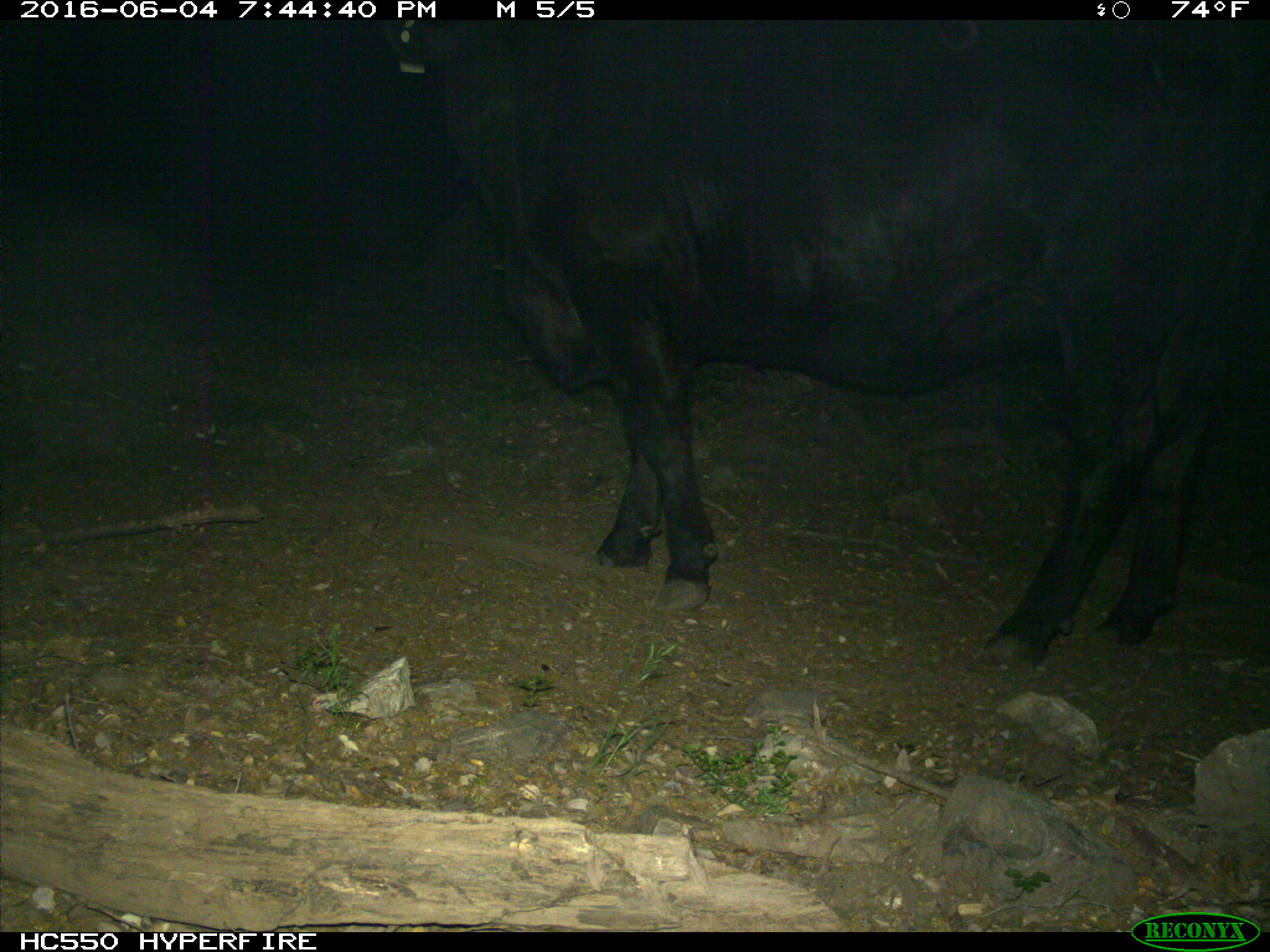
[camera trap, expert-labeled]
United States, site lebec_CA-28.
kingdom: Animalia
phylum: Chordata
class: Mammalia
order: Artiodactyla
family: Bovidae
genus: Bos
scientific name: Bos taurus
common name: domestic cow